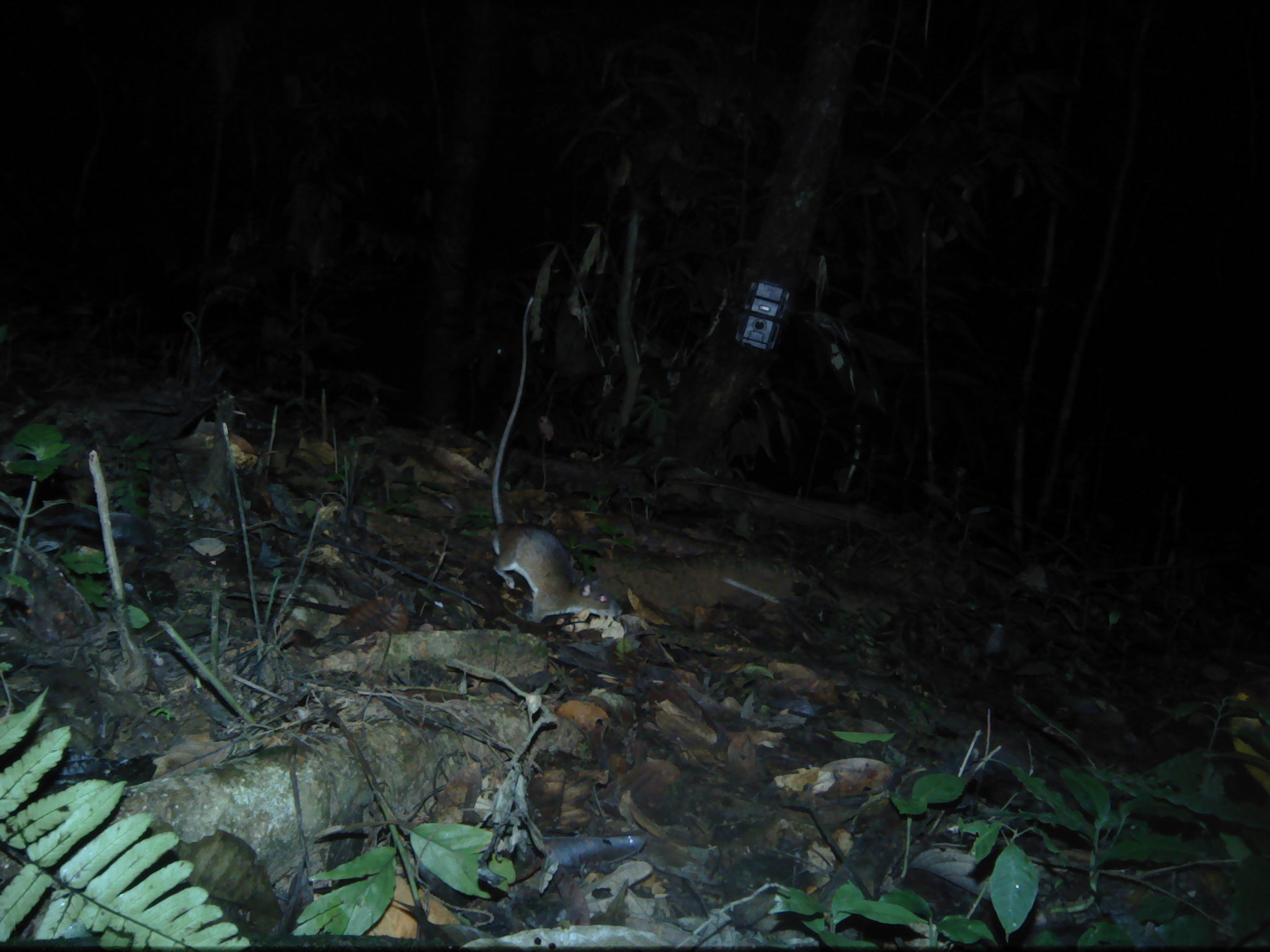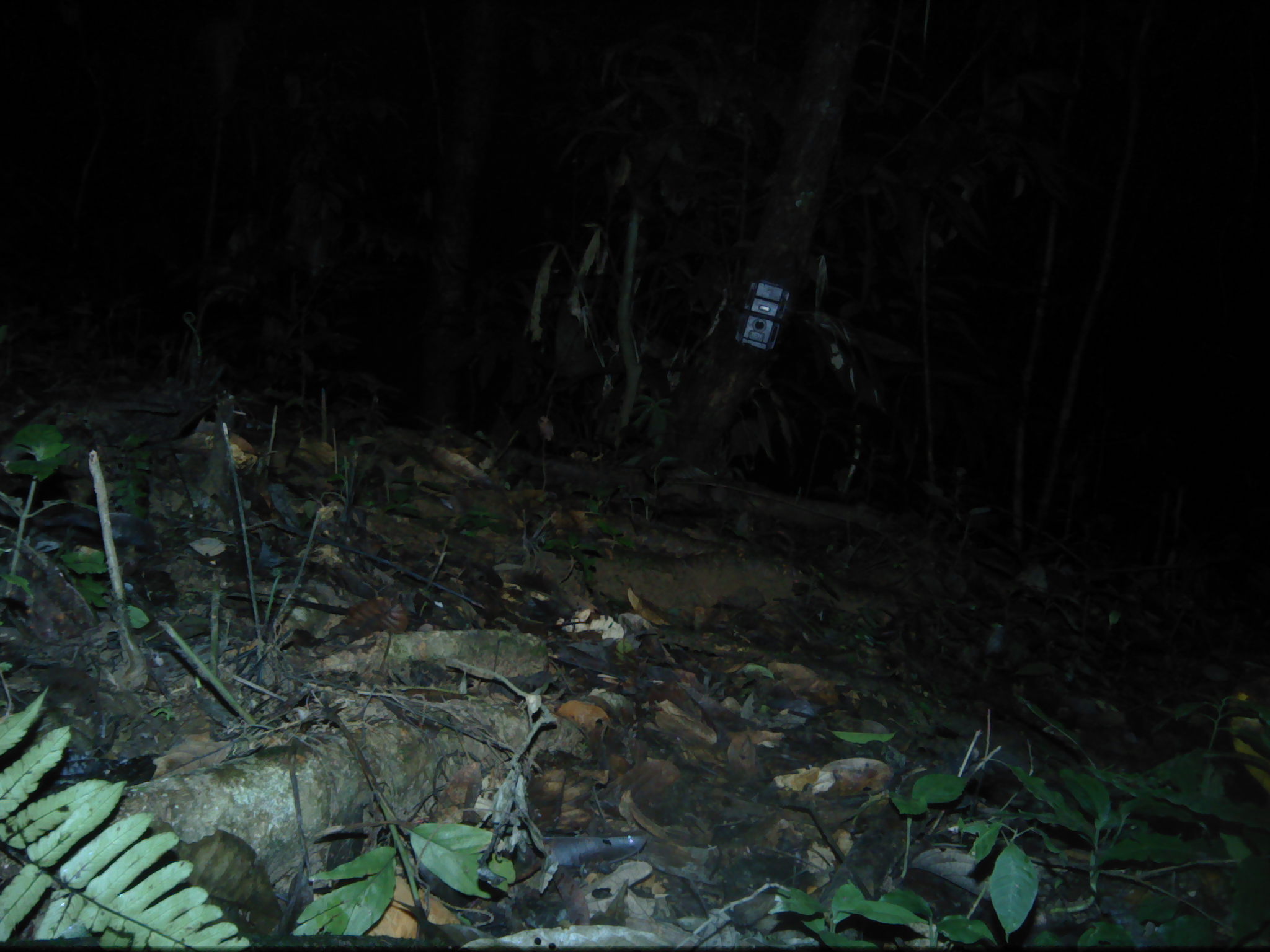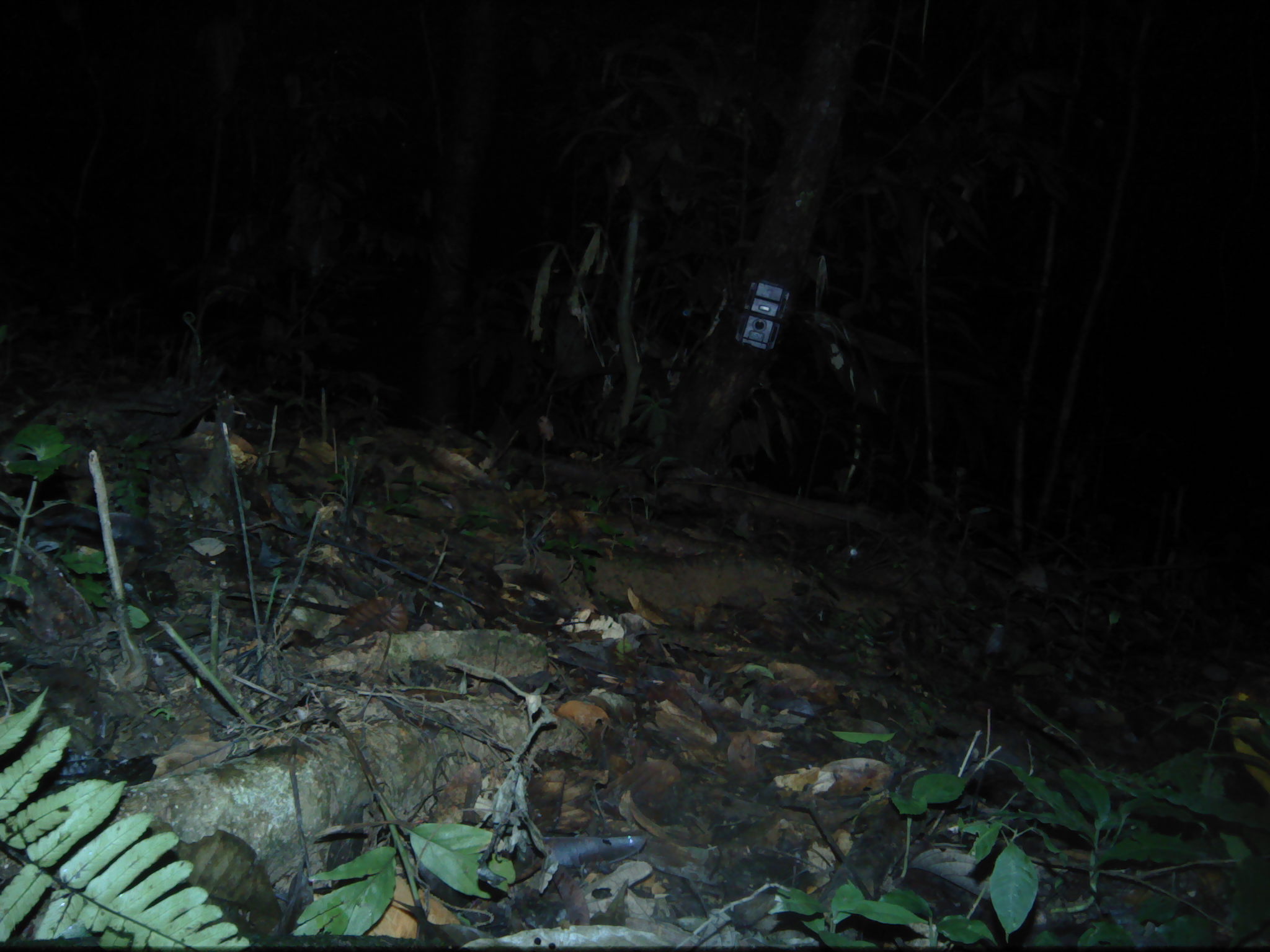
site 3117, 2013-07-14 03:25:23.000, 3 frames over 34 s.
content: unidentified animal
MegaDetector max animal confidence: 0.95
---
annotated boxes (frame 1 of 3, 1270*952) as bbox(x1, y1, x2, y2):
unknown: bbox(487, 297, 620, 626)